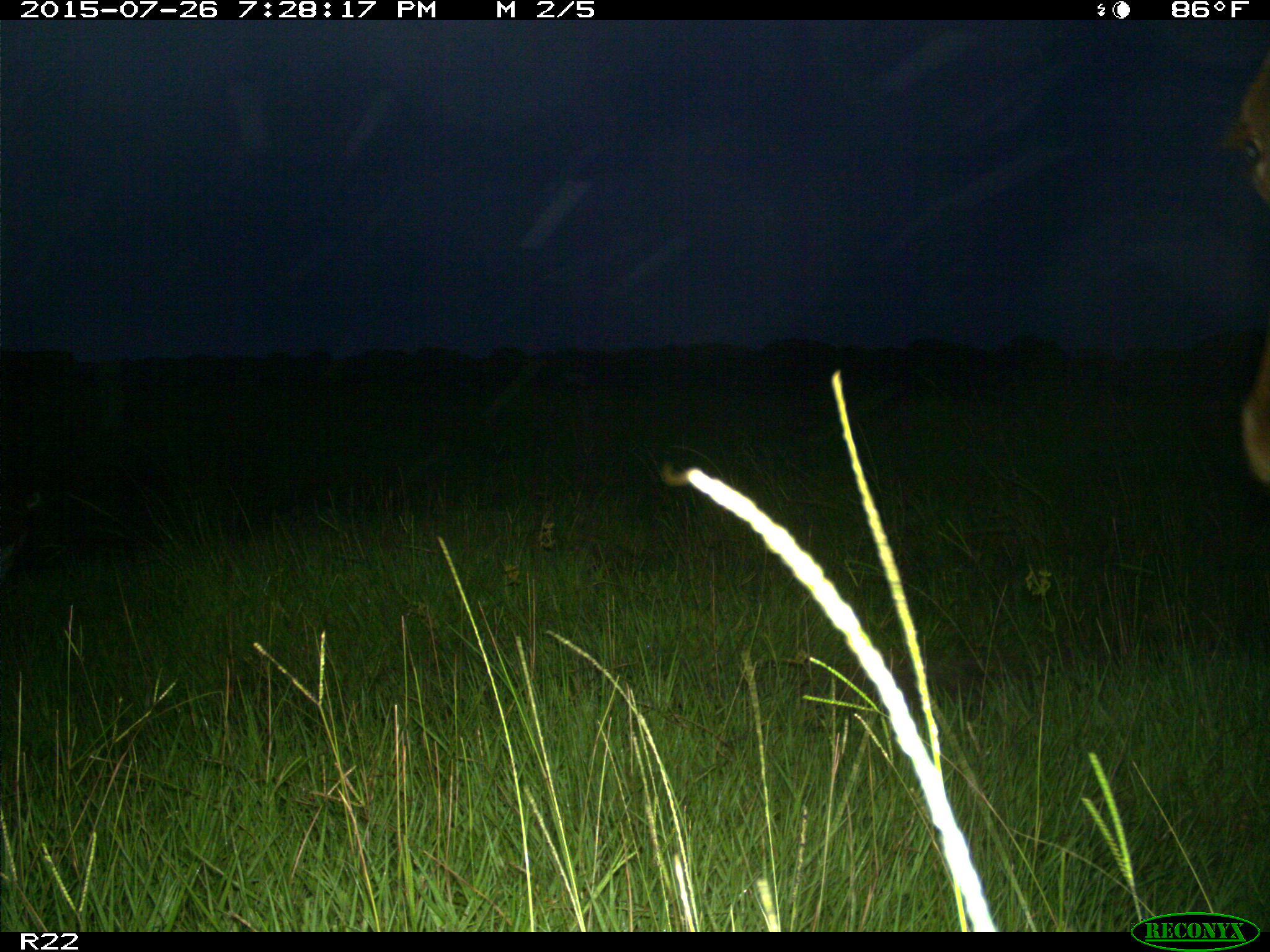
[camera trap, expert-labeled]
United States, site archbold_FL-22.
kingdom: Animalia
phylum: Chordata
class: Mammalia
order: Artiodactyla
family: Bovidae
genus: Bos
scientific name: Bos taurus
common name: domestic cow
Bos taurus (domestic cow).